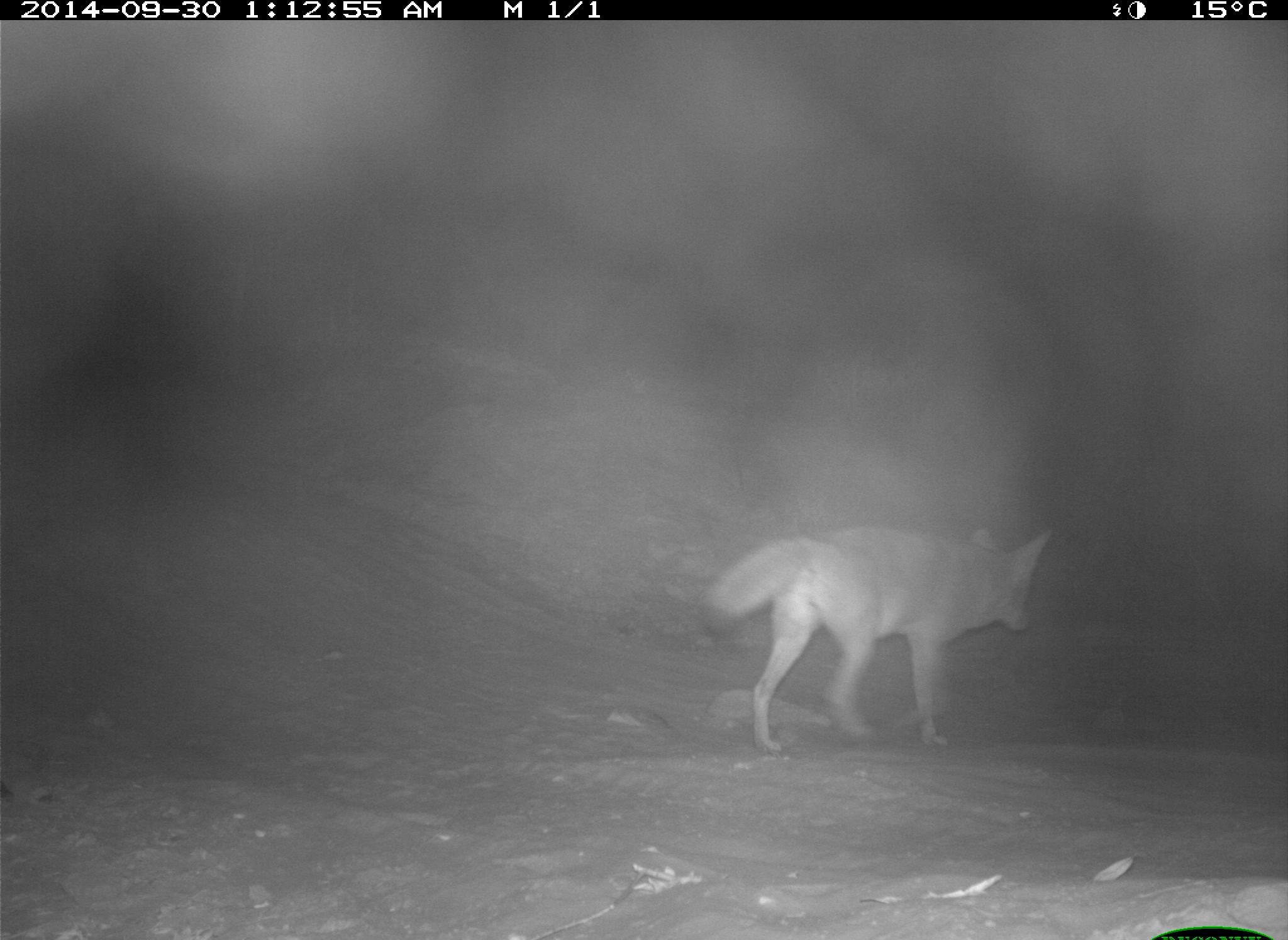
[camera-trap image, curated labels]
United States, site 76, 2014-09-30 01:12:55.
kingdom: Animalia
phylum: Chordata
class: Mammalia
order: Carnivora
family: Canidae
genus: Canis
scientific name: Canis latrans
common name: coyote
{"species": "coyote (Canis latrans)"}